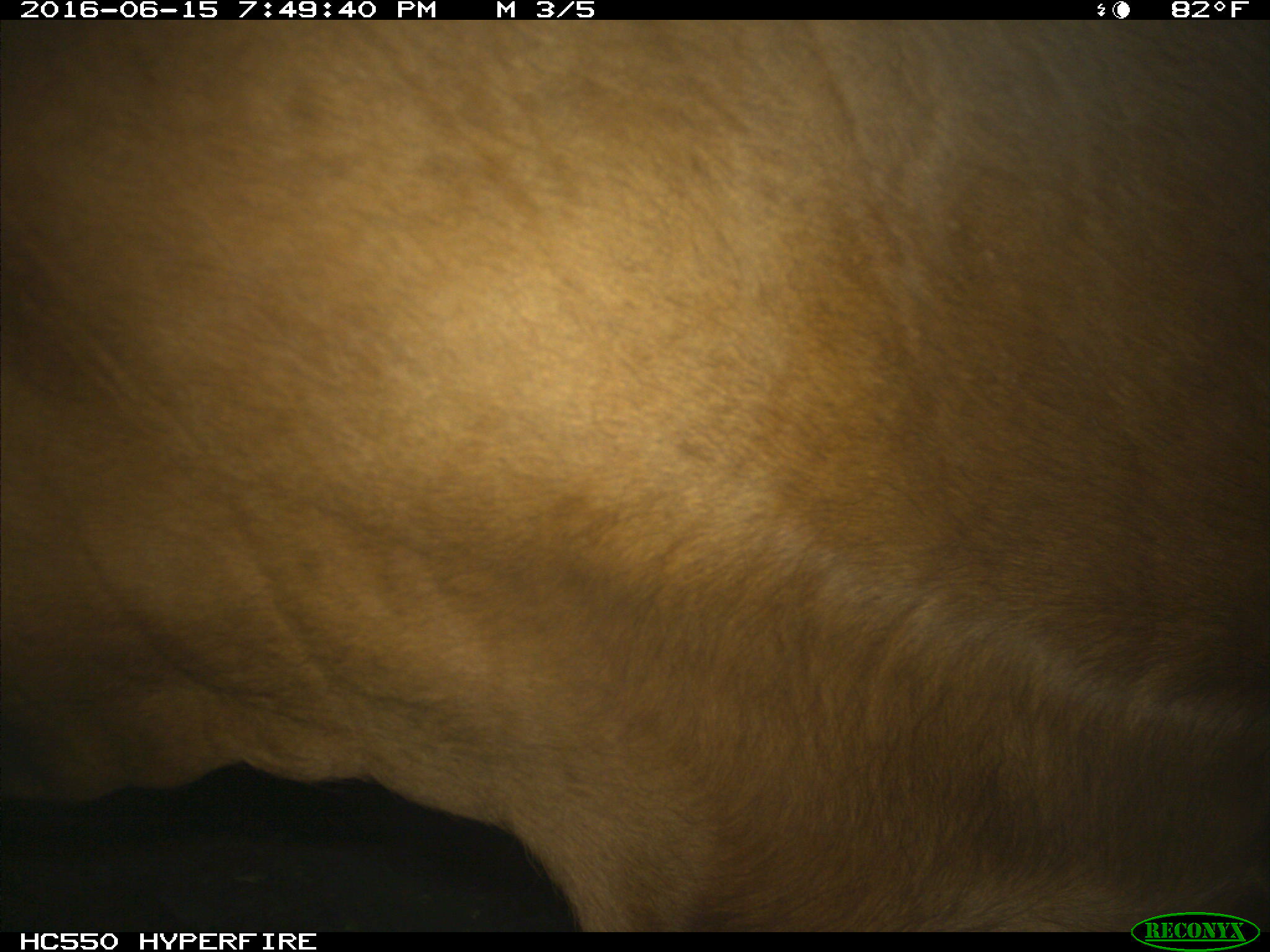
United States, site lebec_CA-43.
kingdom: Animalia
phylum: Chordata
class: Mammalia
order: Artiodactyla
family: Bovidae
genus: Bos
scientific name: Bos taurus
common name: domestic cow